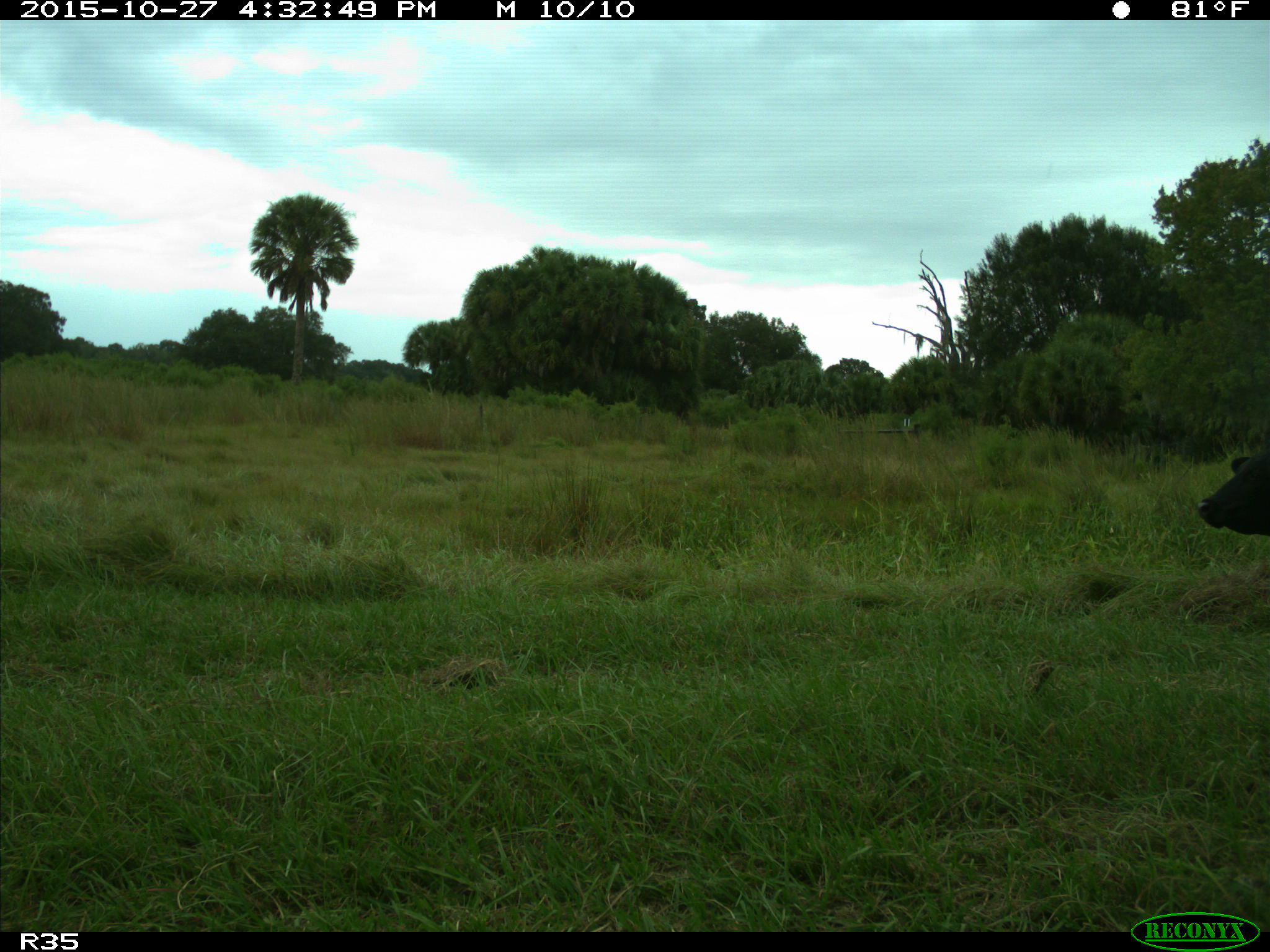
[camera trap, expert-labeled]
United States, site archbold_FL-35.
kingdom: Animalia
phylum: Chordata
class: Mammalia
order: Artiodactyla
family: Bovidae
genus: Bos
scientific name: Bos taurus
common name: domestic cow